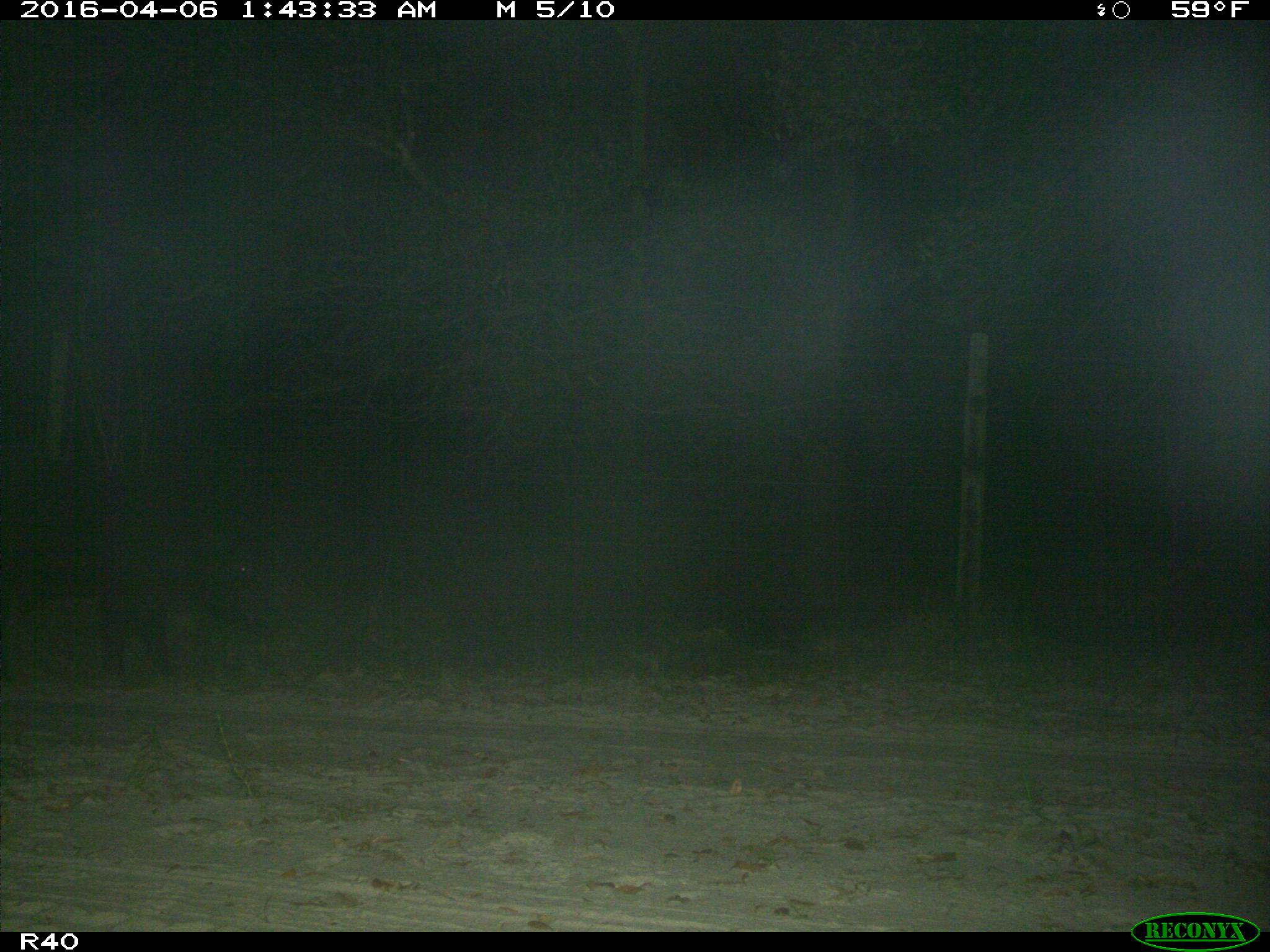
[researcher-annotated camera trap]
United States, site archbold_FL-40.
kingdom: Animalia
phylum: Chordata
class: Mammalia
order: Artiodactyla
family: Suidae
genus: Sus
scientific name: Sus scrofa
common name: wild boar